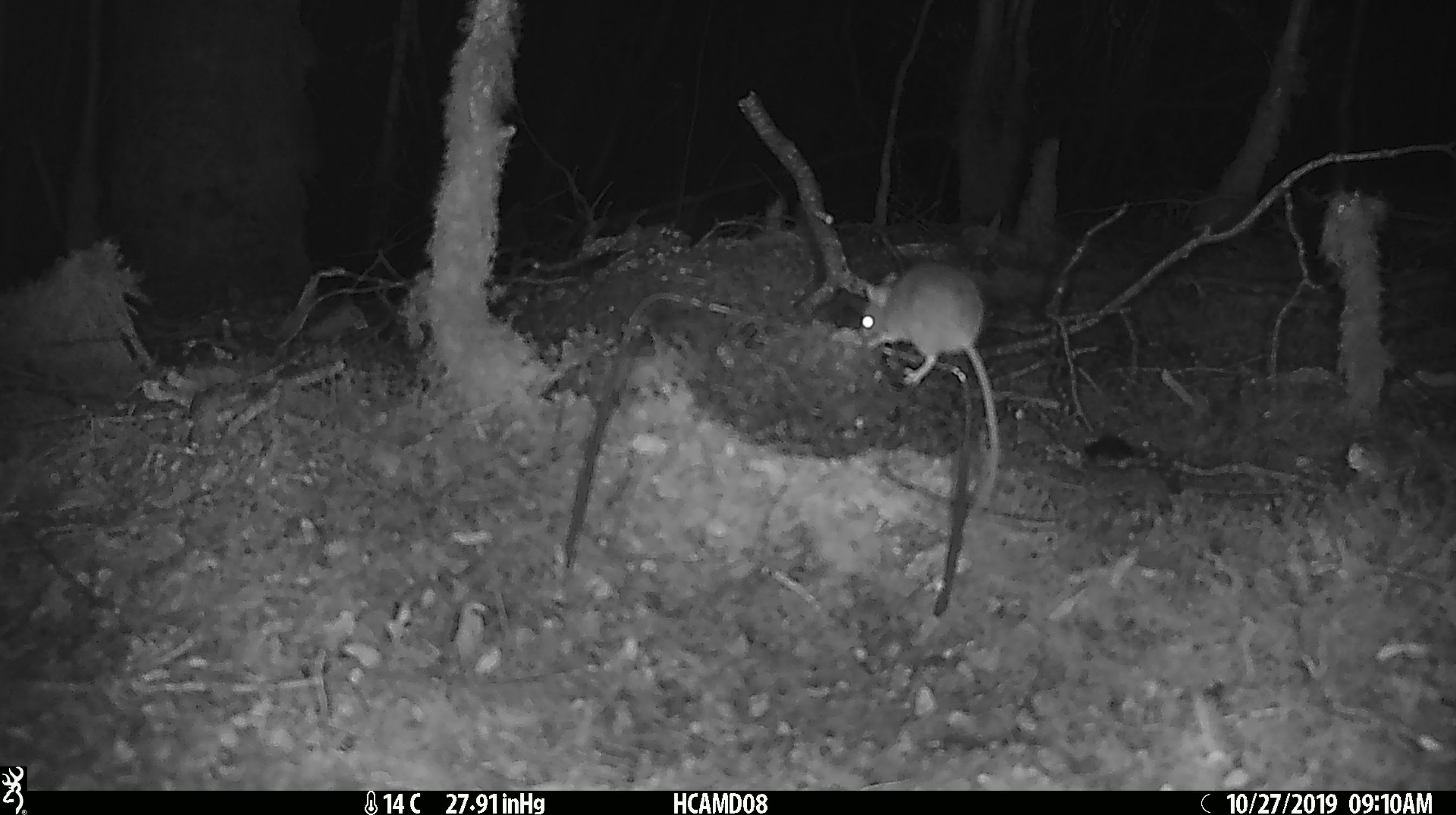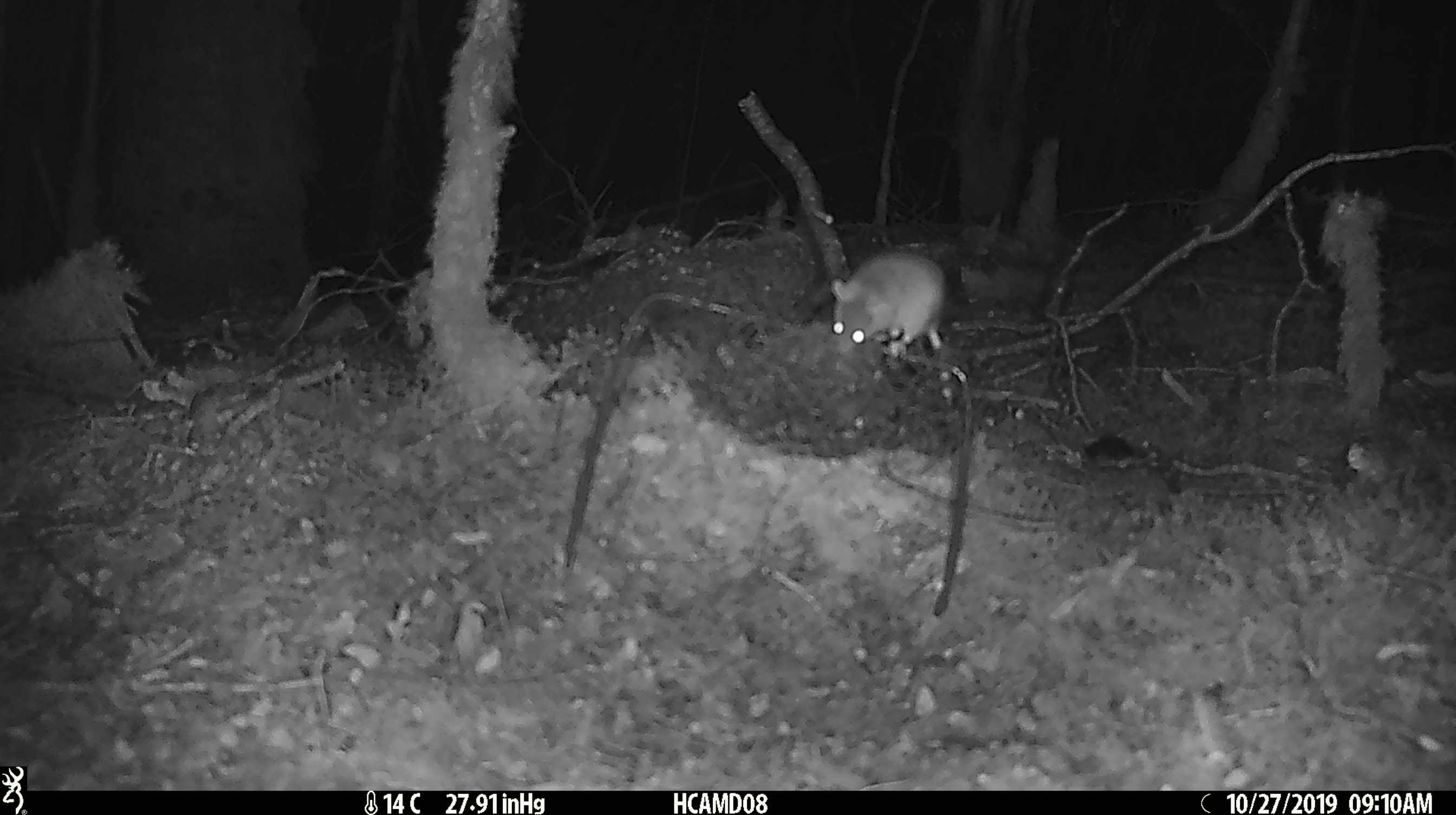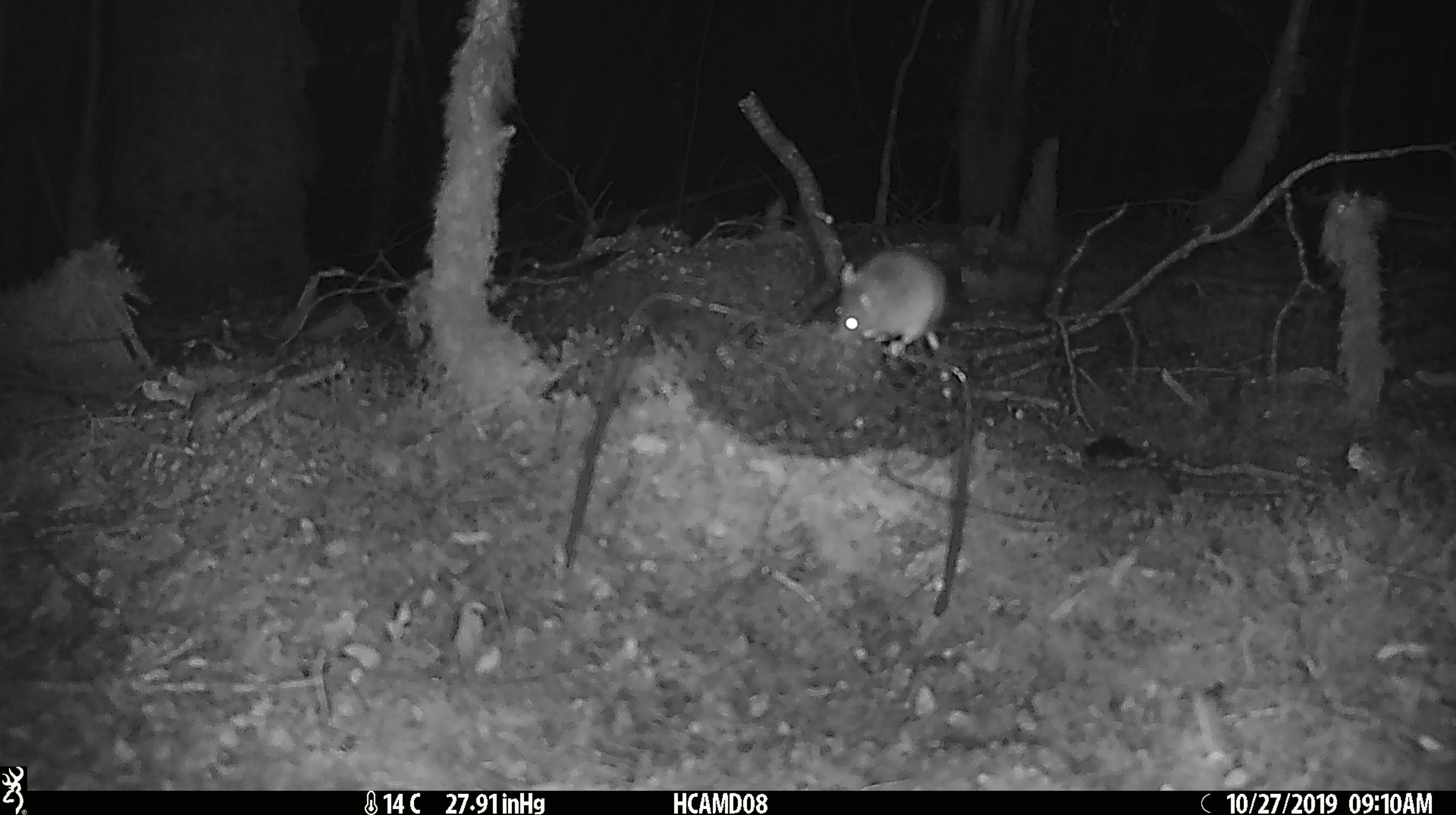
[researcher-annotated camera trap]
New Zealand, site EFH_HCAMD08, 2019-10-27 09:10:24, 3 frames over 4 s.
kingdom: Animalia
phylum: Chordata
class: Mammalia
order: Rodentia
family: Muridae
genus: Mus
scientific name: Mus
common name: mouse